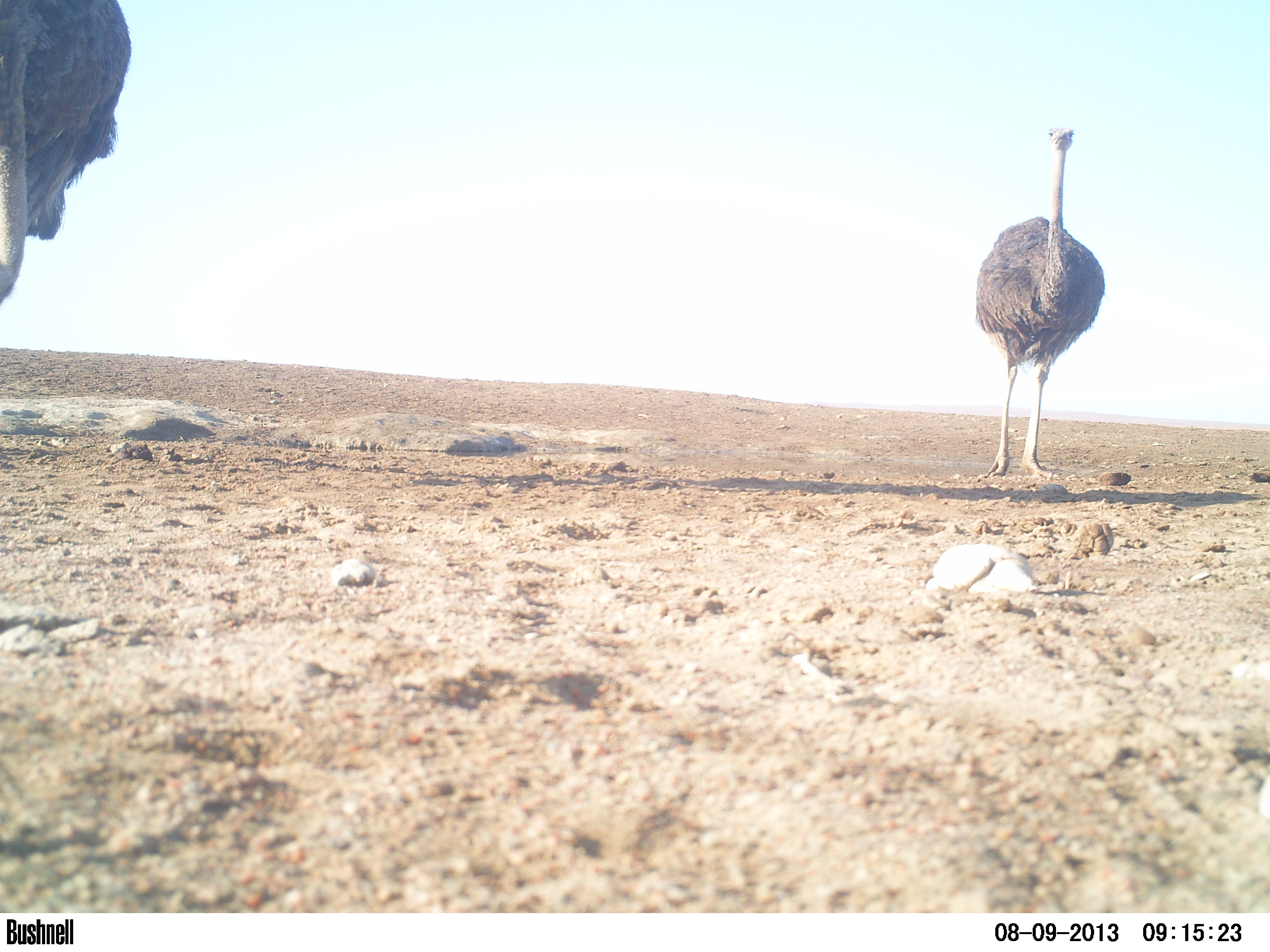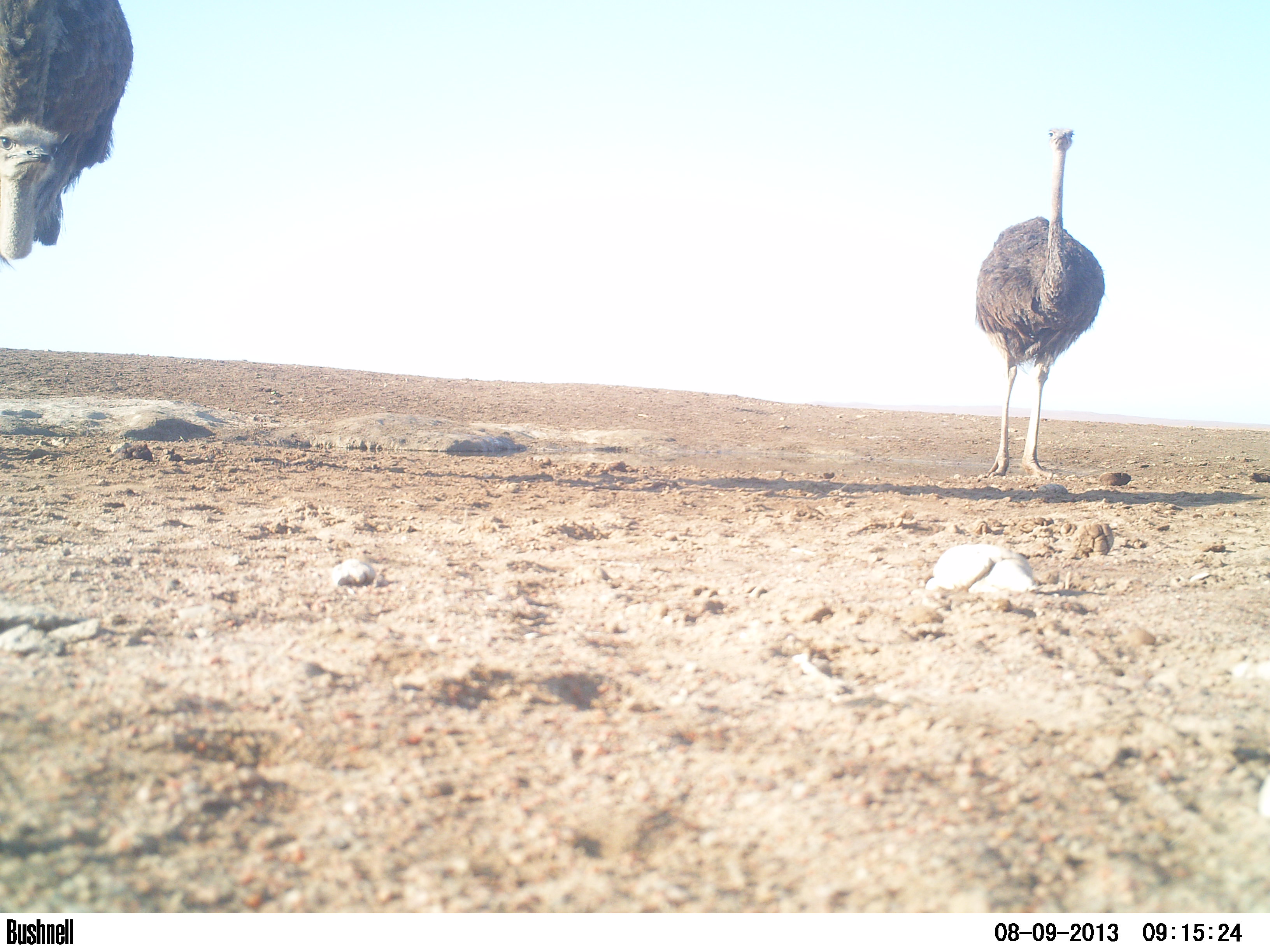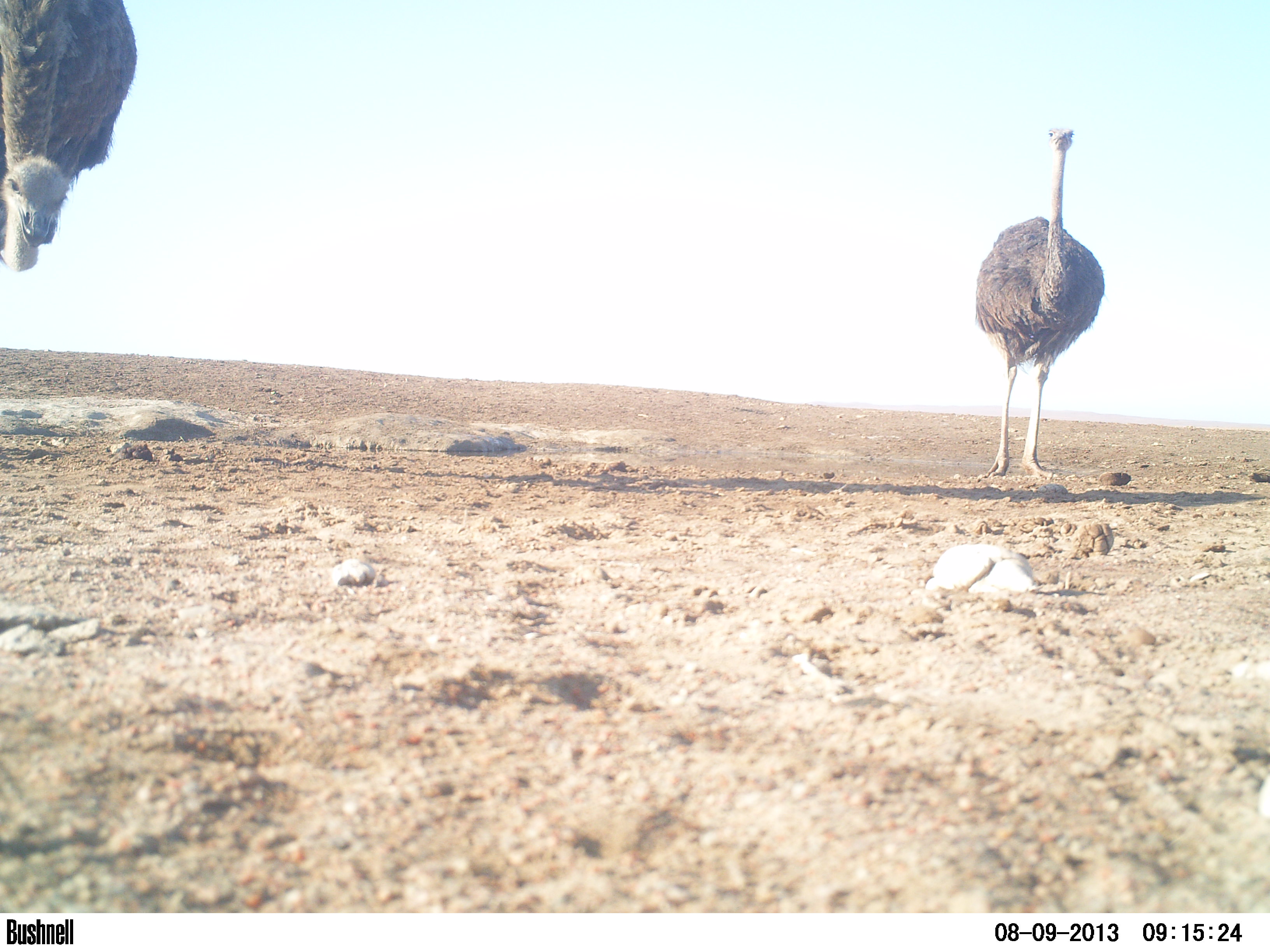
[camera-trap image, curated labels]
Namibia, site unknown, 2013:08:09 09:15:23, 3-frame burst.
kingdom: Animalia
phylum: Chordata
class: Aves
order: Struthioniformes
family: Struthionidae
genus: Struthio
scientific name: Struthio camelus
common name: common ostrich